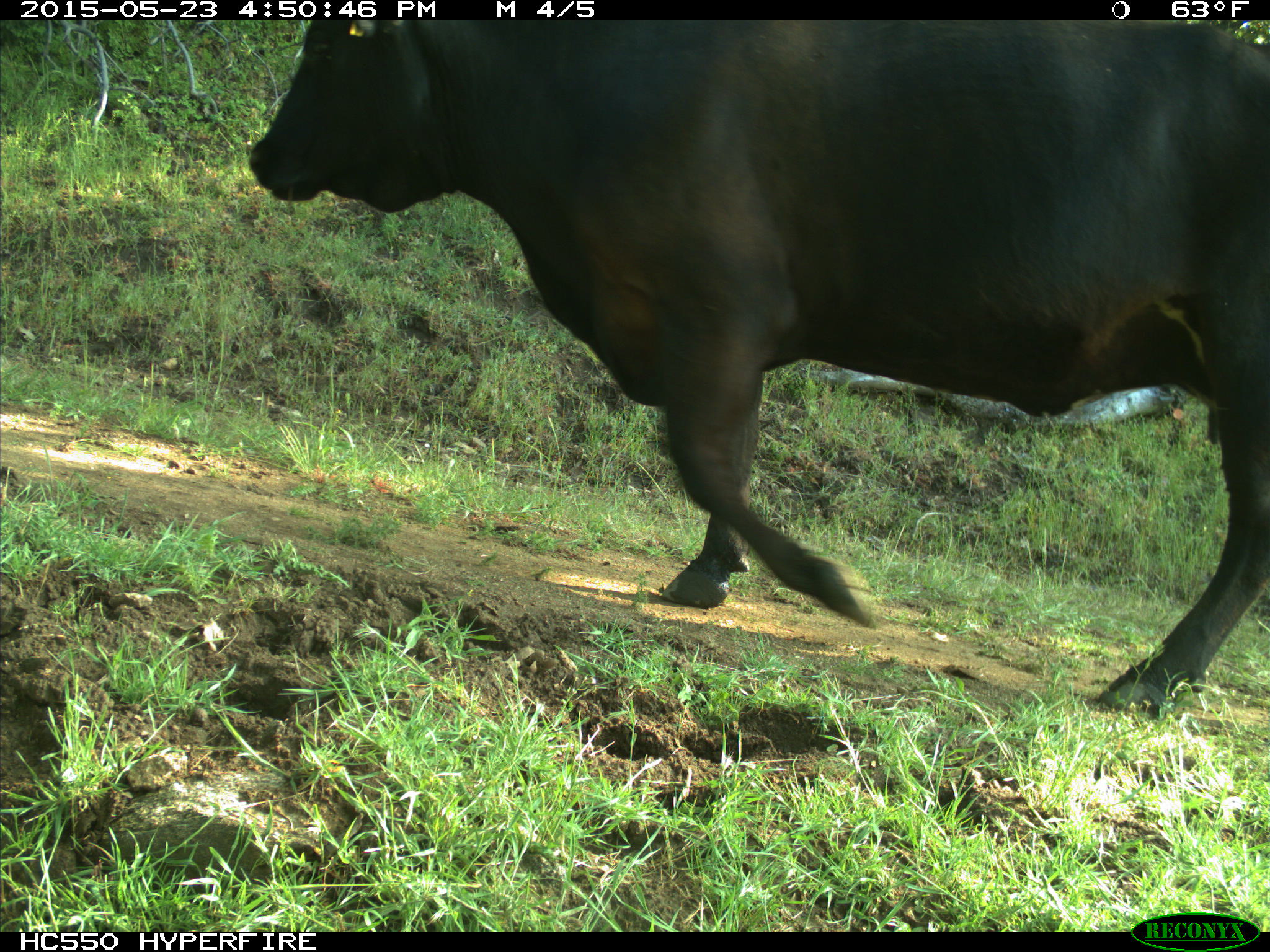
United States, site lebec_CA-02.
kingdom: Animalia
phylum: Chordata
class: Mammalia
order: Artiodactyla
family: Bovidae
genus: Bos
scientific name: Bos taurus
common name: domestic cow